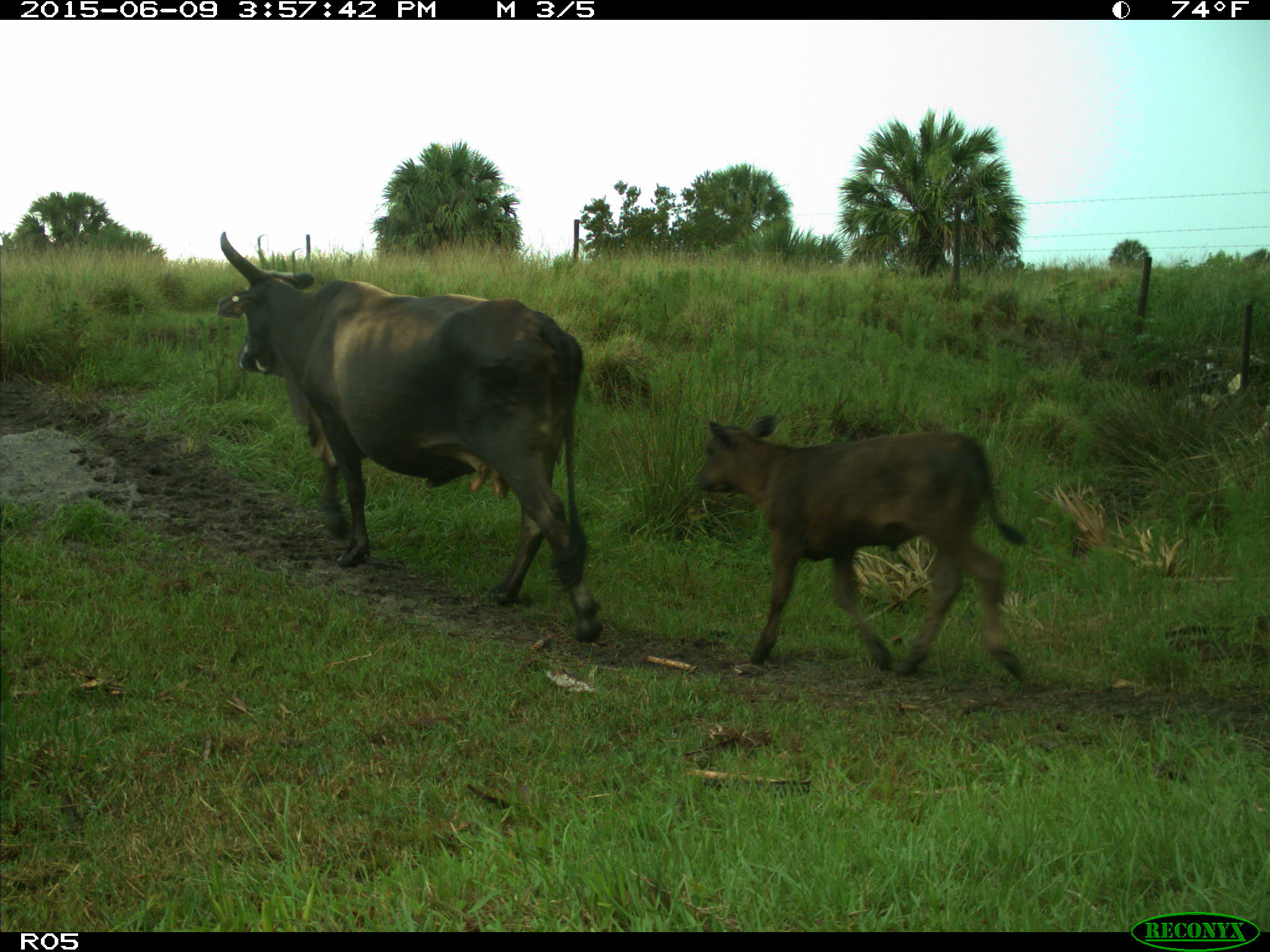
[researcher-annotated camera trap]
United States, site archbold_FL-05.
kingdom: Animalia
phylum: Chordata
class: Mammalia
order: Artiodactyla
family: Bovidae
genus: Bos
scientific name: Bos taurus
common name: domestic cow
Bos taurus (domestic cow).